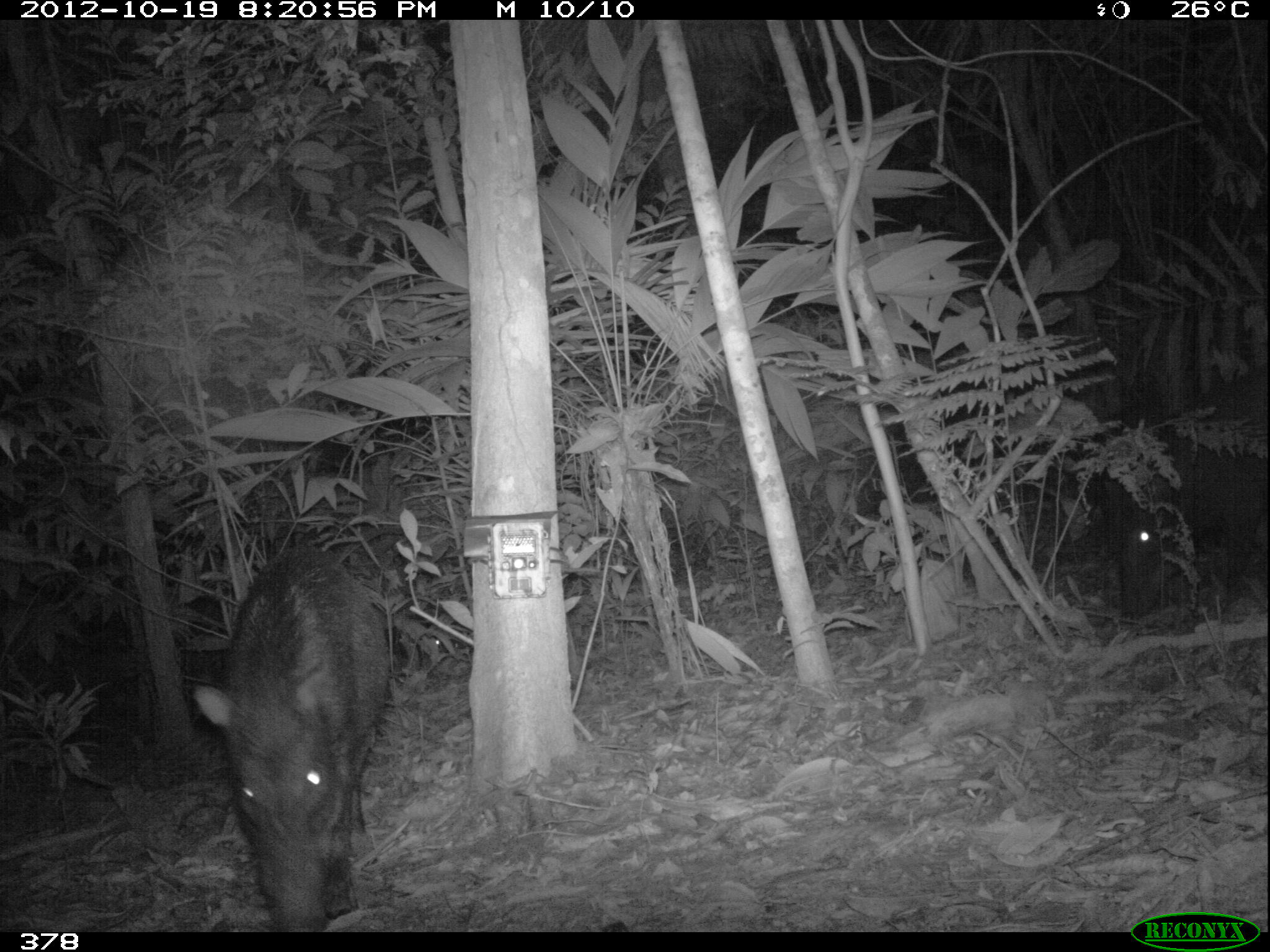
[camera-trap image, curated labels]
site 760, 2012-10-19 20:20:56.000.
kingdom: Animalia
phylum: Chordata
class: Mammalia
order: Artiodactyla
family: Tayassuidae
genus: Tayassu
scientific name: Tayassu pecari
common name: white-lipped peccary